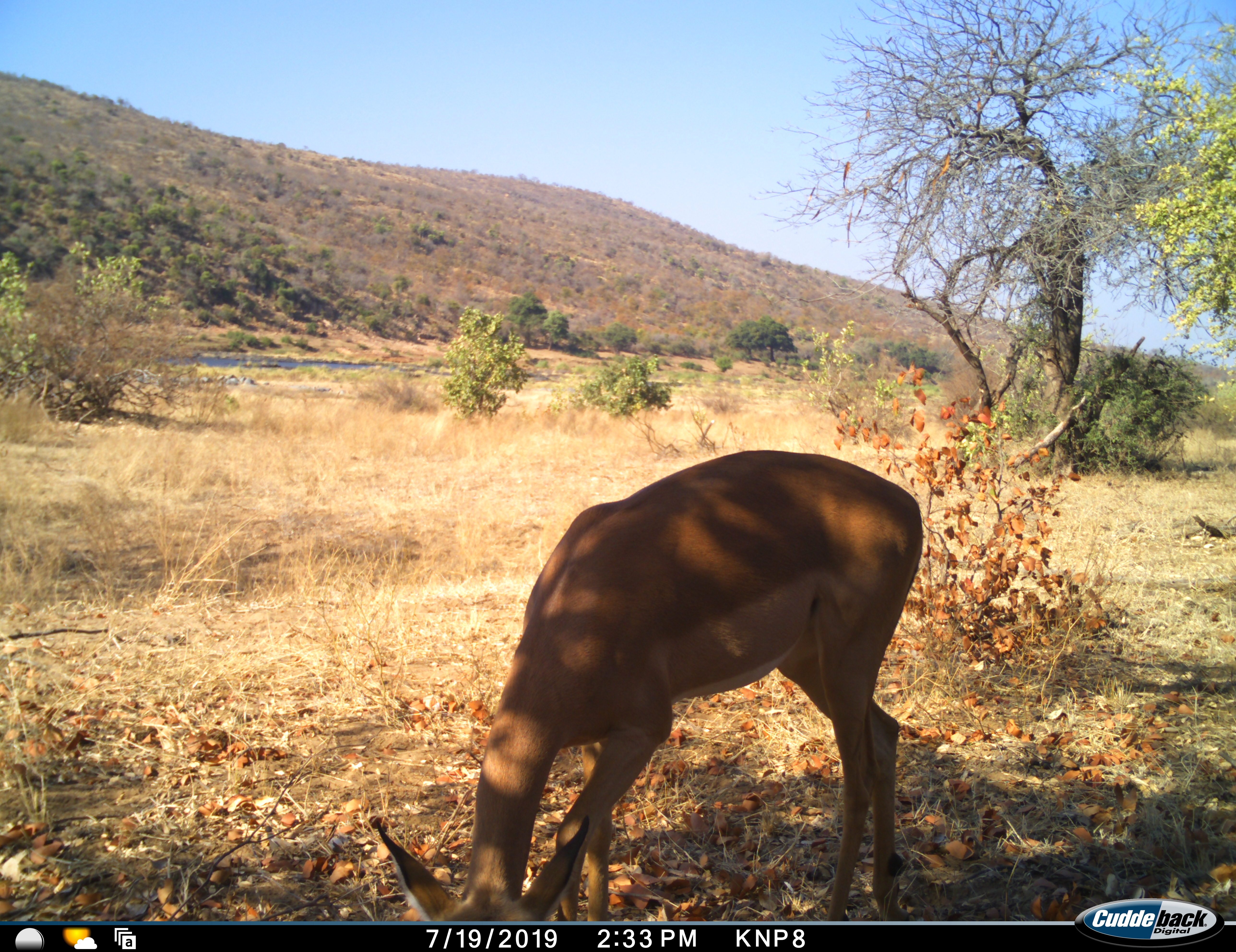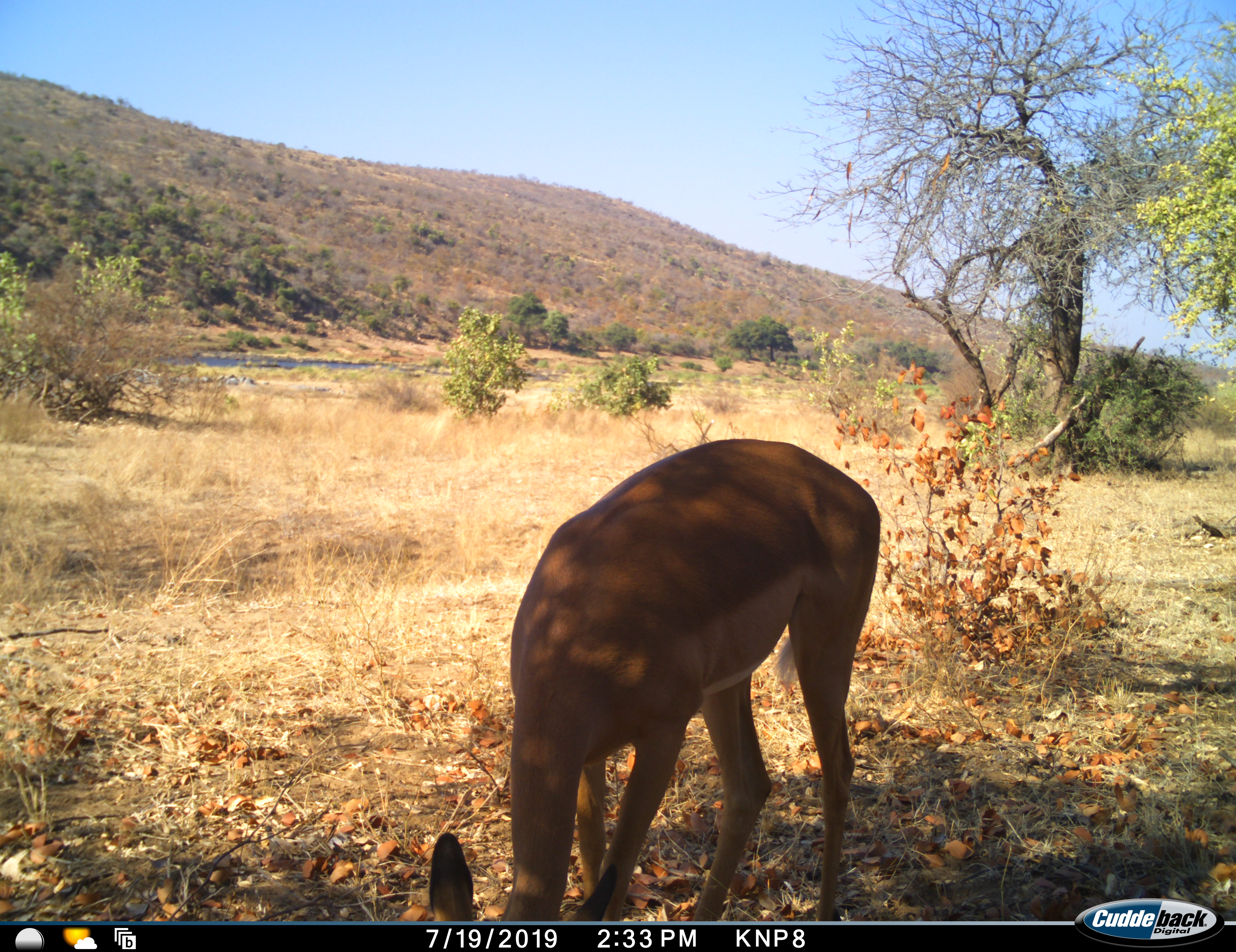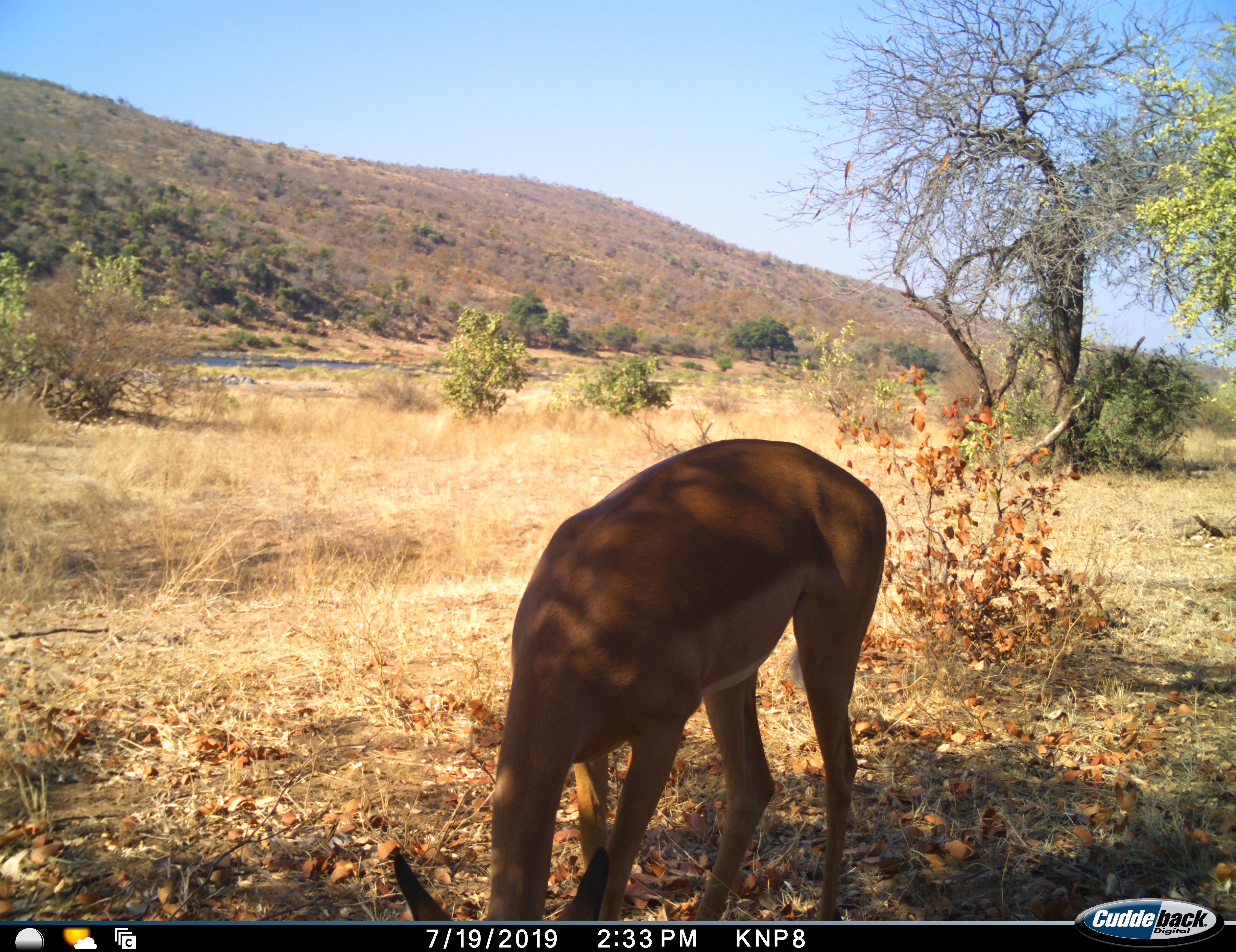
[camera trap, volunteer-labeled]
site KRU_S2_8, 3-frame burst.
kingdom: Animalia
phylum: Chordata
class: Mammalia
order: Artiodactyla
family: Bovidae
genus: Aepyceros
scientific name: Aepyceros melampus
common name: impala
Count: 1.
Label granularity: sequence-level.